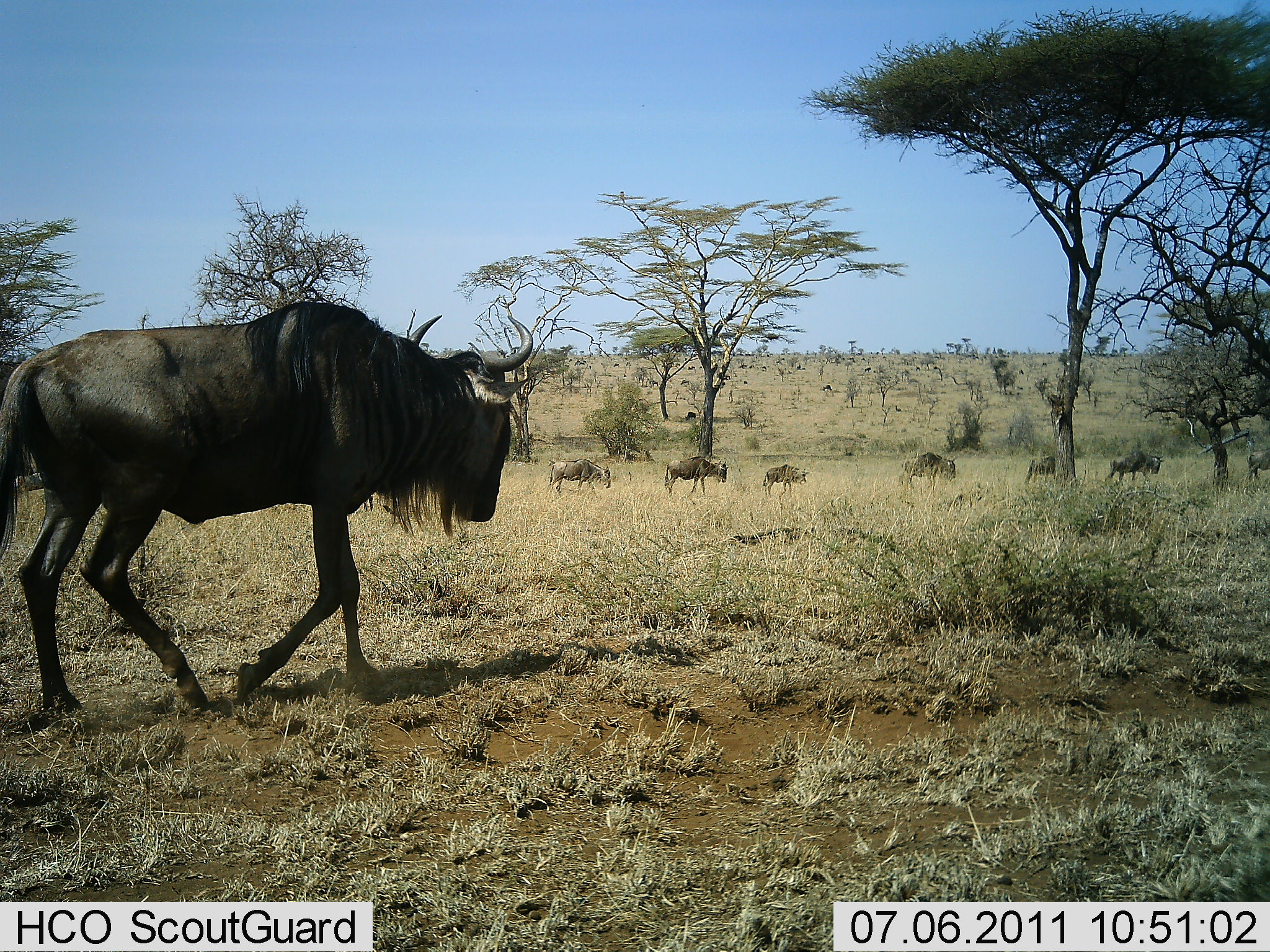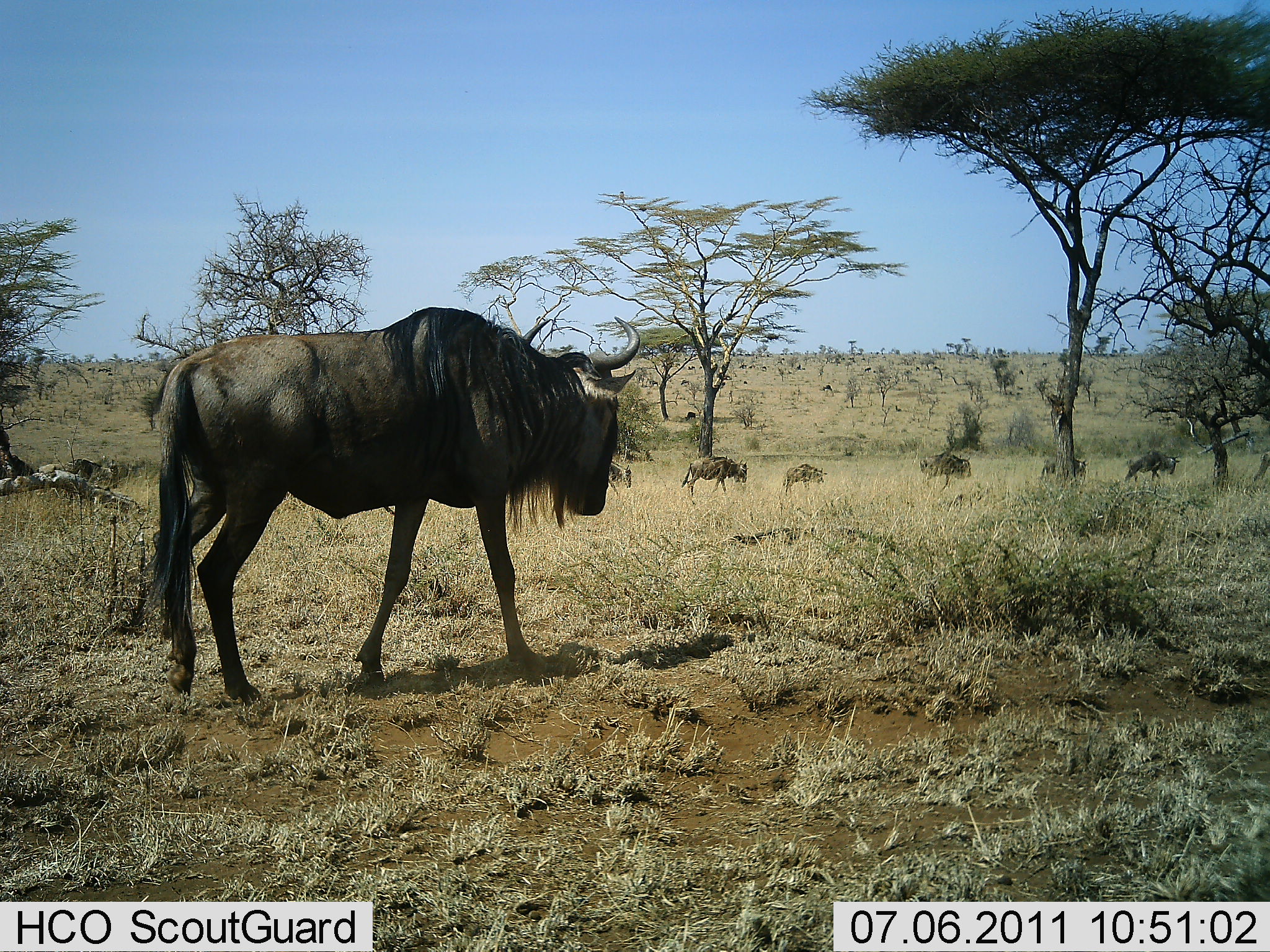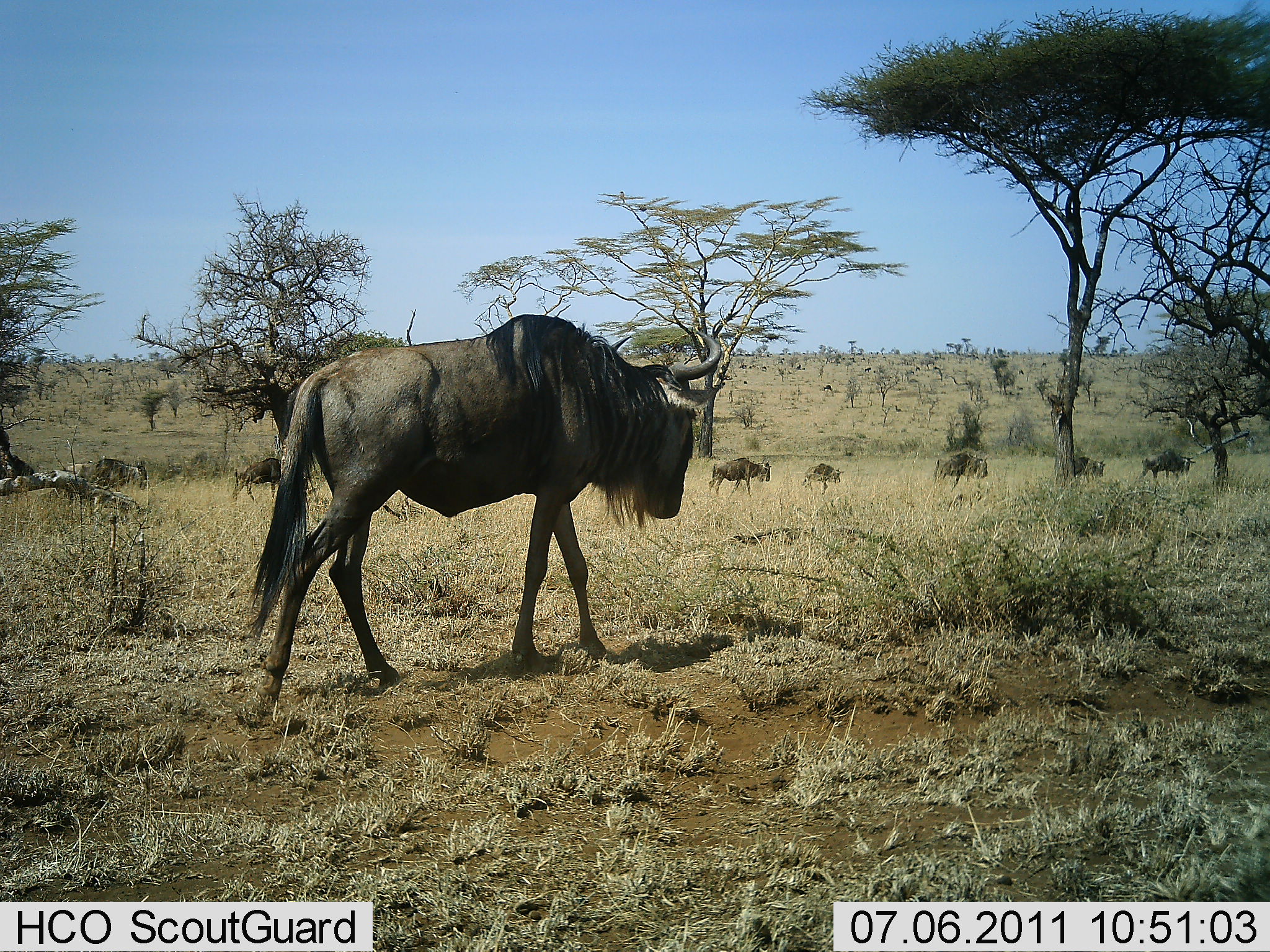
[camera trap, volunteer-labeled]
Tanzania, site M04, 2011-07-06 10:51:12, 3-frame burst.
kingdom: Animalia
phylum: Chordata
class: Mammalia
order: Artiodactyla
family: Bovidae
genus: Connochaetes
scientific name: Connochaetes taurinus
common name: blue wildebeest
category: wildebeest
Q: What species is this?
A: Wildebeest (blue wildebeest) (Connochaetes taurinus).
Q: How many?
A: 8.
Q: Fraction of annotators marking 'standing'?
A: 9%.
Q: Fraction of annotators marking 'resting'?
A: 0%.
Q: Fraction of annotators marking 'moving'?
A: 100%.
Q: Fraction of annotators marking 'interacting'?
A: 0%.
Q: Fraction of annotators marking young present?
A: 9%.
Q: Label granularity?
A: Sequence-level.